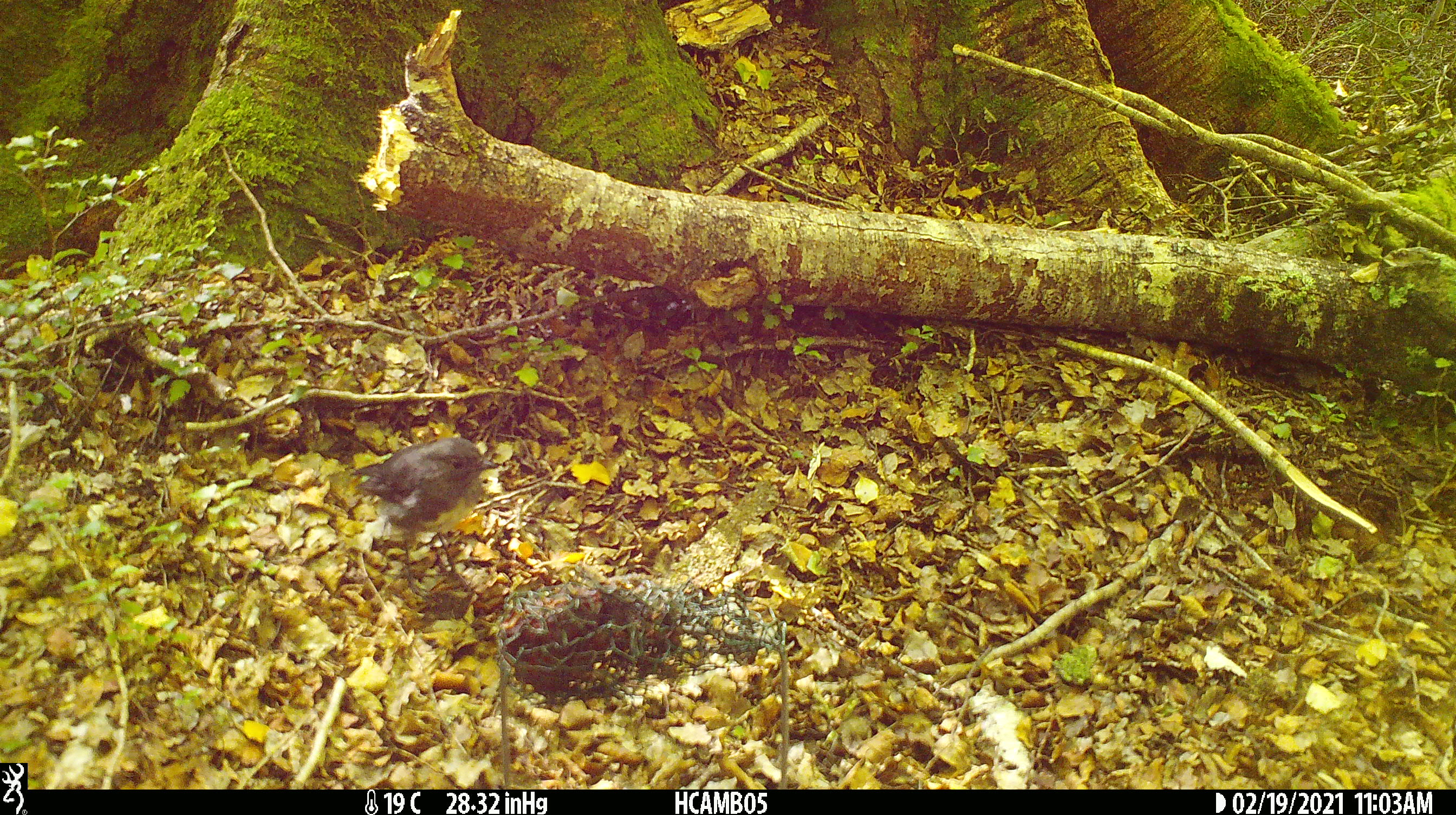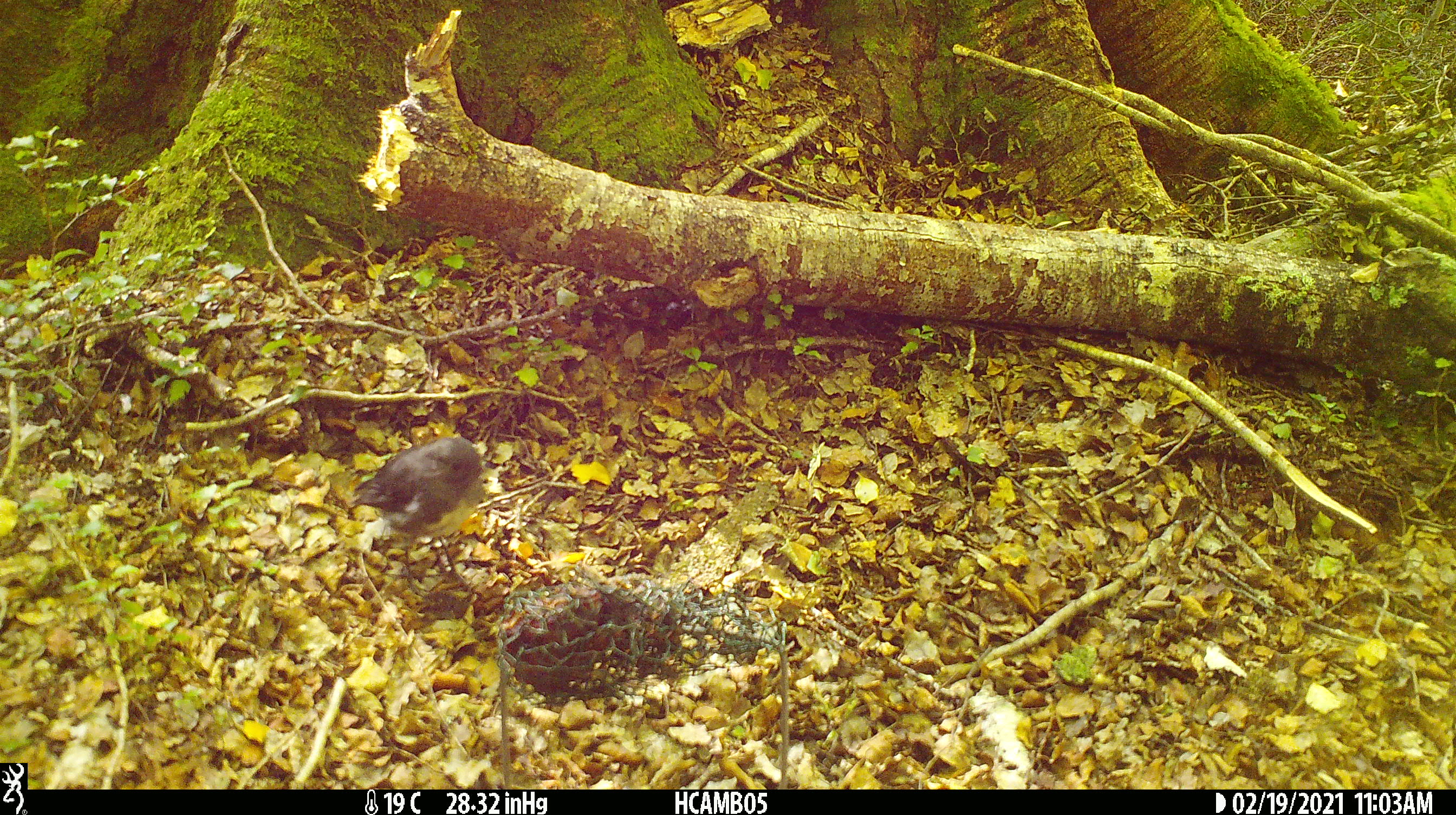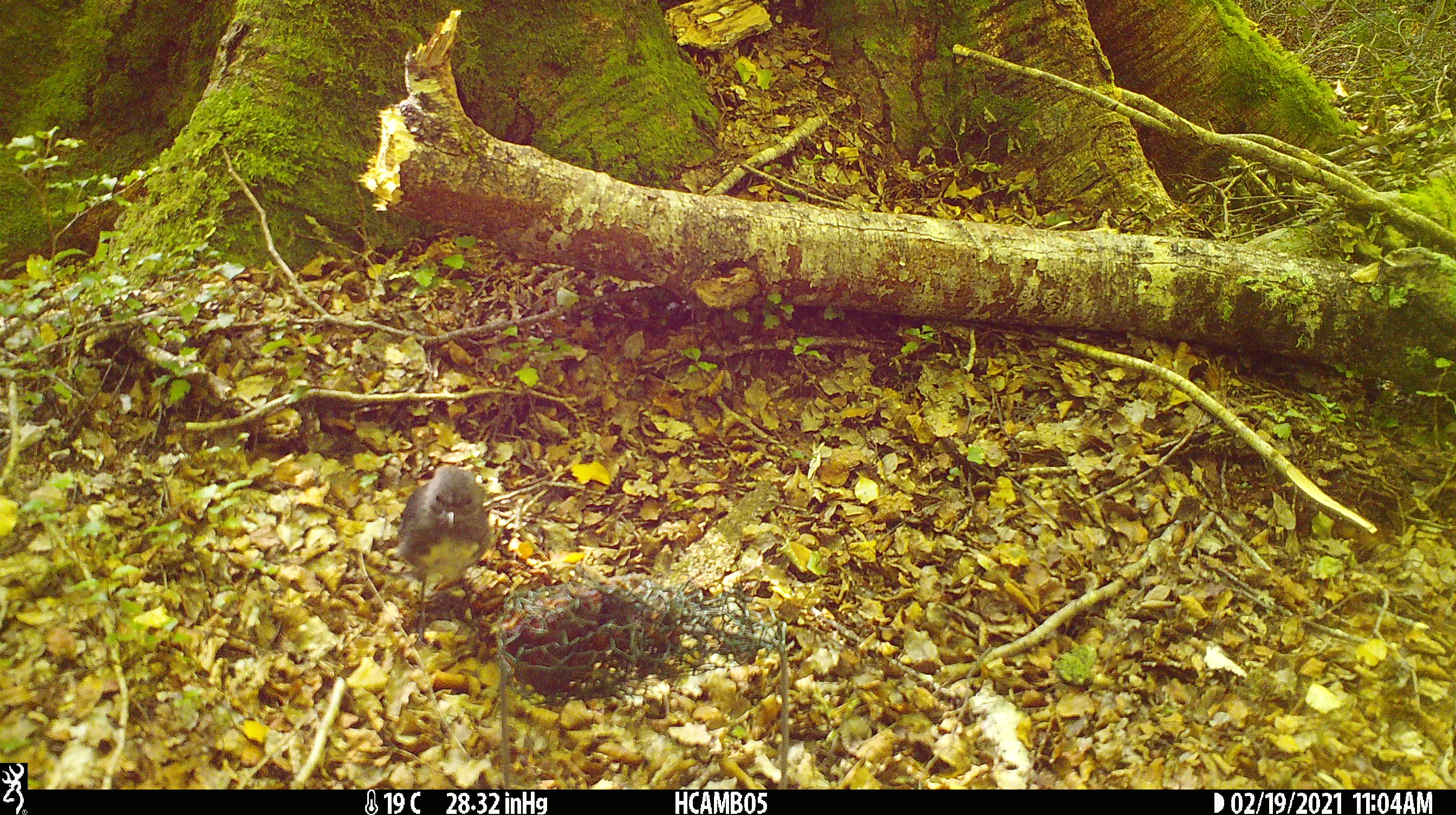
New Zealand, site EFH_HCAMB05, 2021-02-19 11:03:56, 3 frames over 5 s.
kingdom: Animalia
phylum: Chordata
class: Aves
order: Passeriformes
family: Petroicidae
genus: Petroica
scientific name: Petroica australis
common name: new zealand robin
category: robin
Robin (new zealand robin) (Petroica australis).